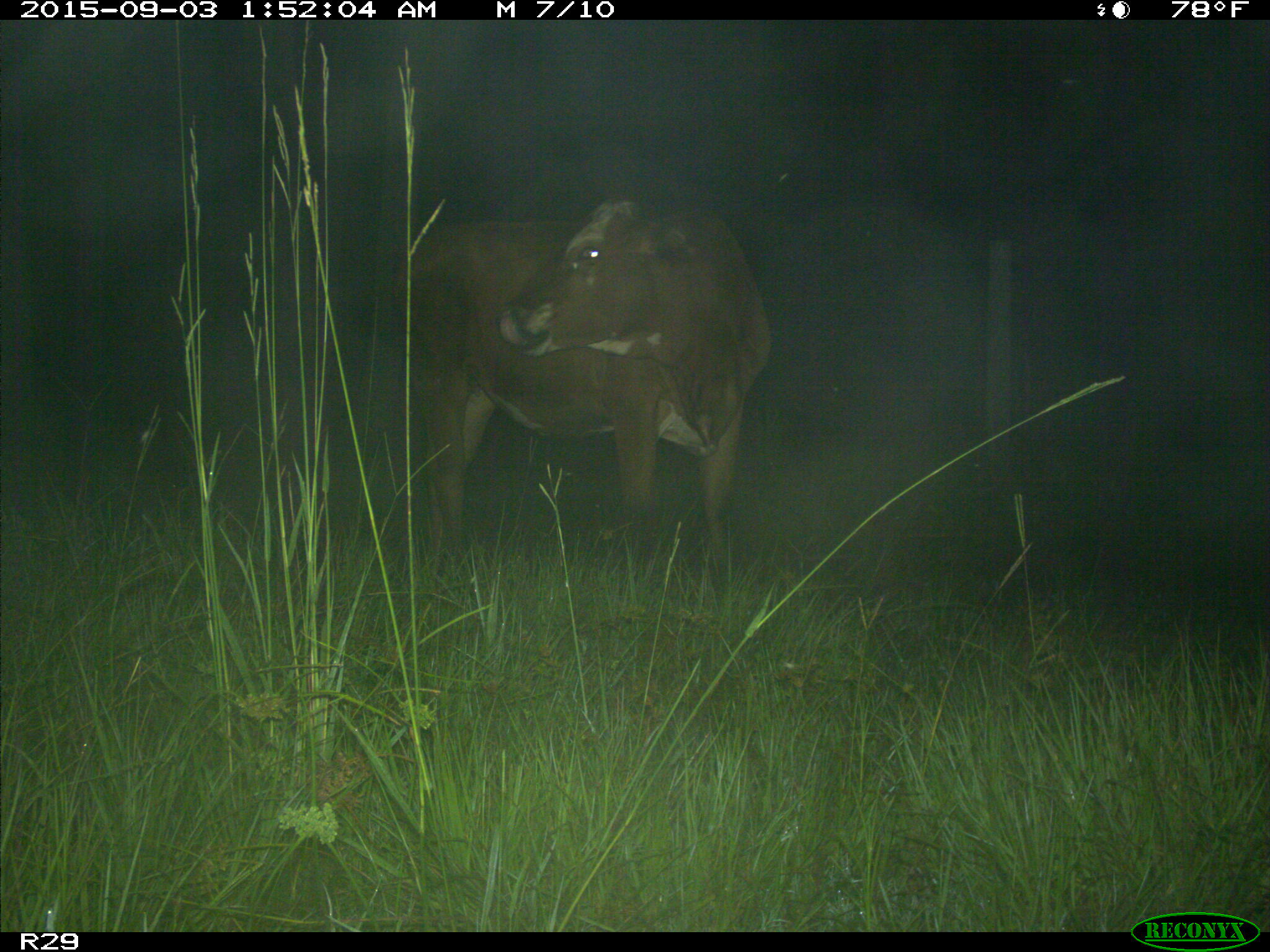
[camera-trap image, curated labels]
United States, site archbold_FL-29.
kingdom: Animalia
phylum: Chordata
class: Mammalia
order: Artiodactyla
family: Bovidae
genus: Bos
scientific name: Bos taurus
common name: domestic cow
Bos taurus (domestic cow).